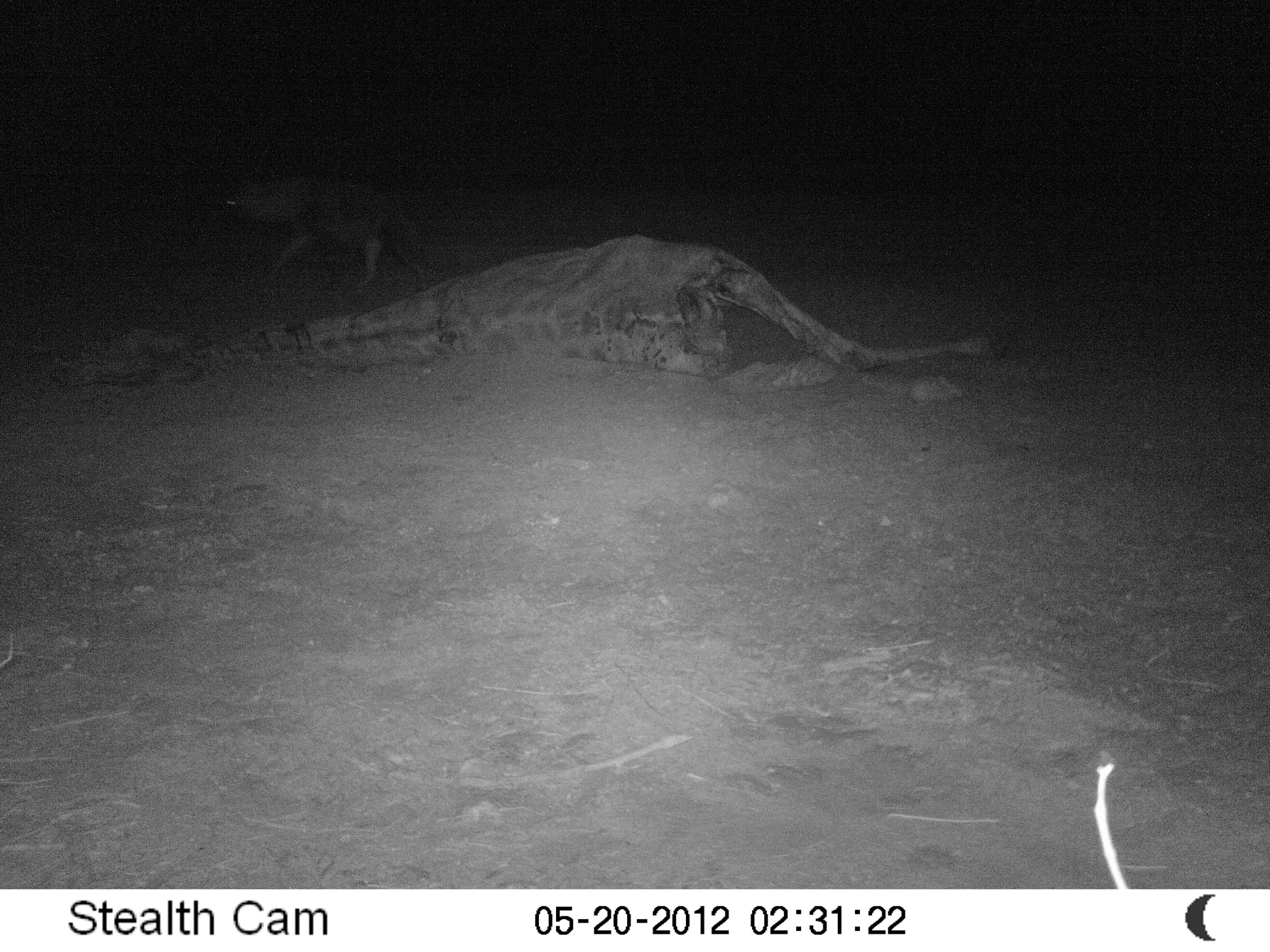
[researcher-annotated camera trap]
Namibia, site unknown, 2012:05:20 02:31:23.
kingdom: Animalia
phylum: Chordata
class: Mammalia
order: Carnivora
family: Hyaenidae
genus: Parahyaena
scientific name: Parahyaena brunnea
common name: brown hyena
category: hyaena brunnea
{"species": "hyaena brunnea (brown hyena) (Parahyaena brunnea)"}